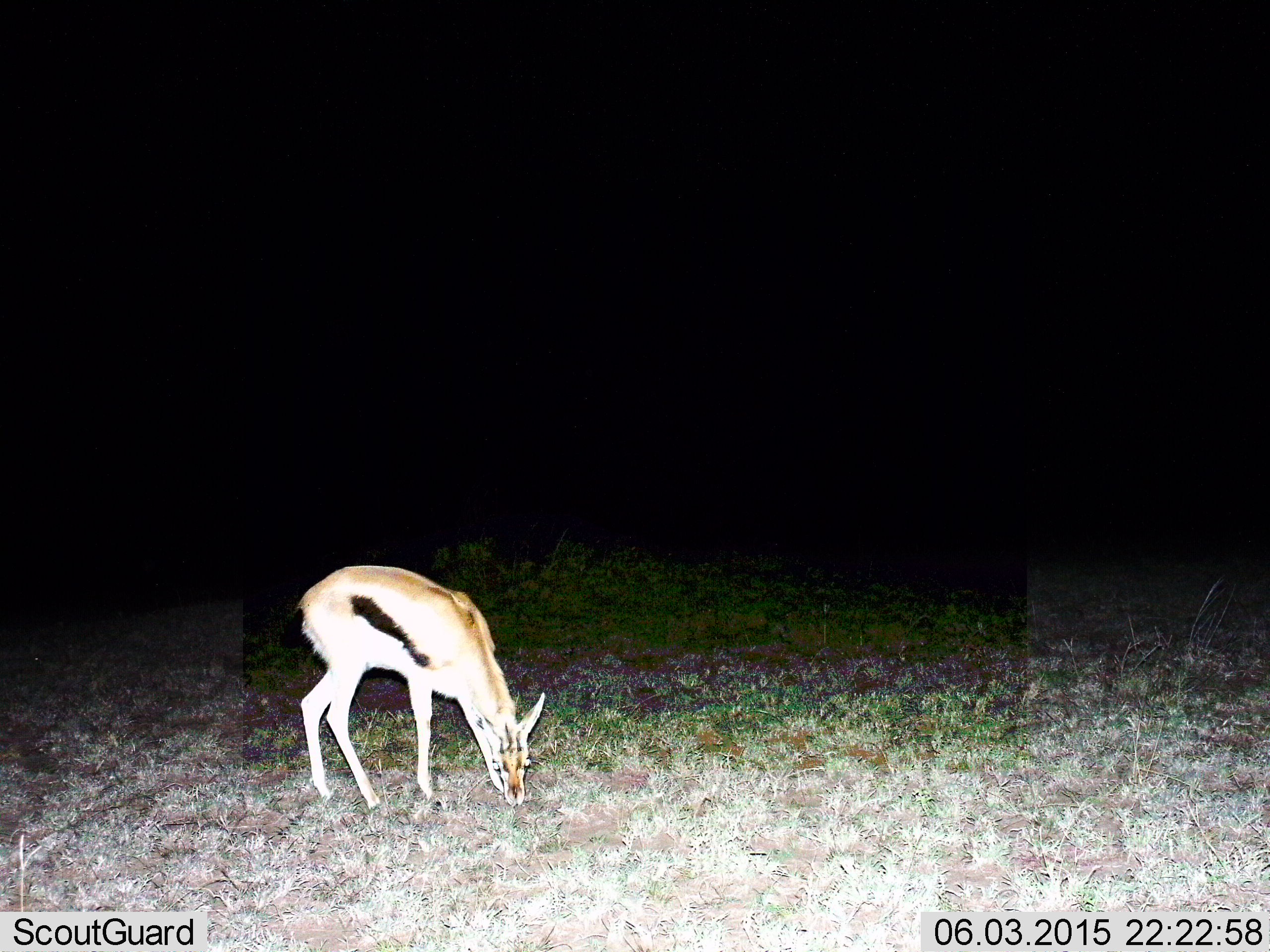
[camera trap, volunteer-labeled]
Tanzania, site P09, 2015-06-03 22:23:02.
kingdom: Animalia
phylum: Chordata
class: Mammalia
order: Artiodactyla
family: Bovidae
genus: Eudorcas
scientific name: Eudorcas thomsonii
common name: thomson's gazelle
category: gazellethomsons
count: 1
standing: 10%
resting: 0%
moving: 0%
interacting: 0%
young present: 0%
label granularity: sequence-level